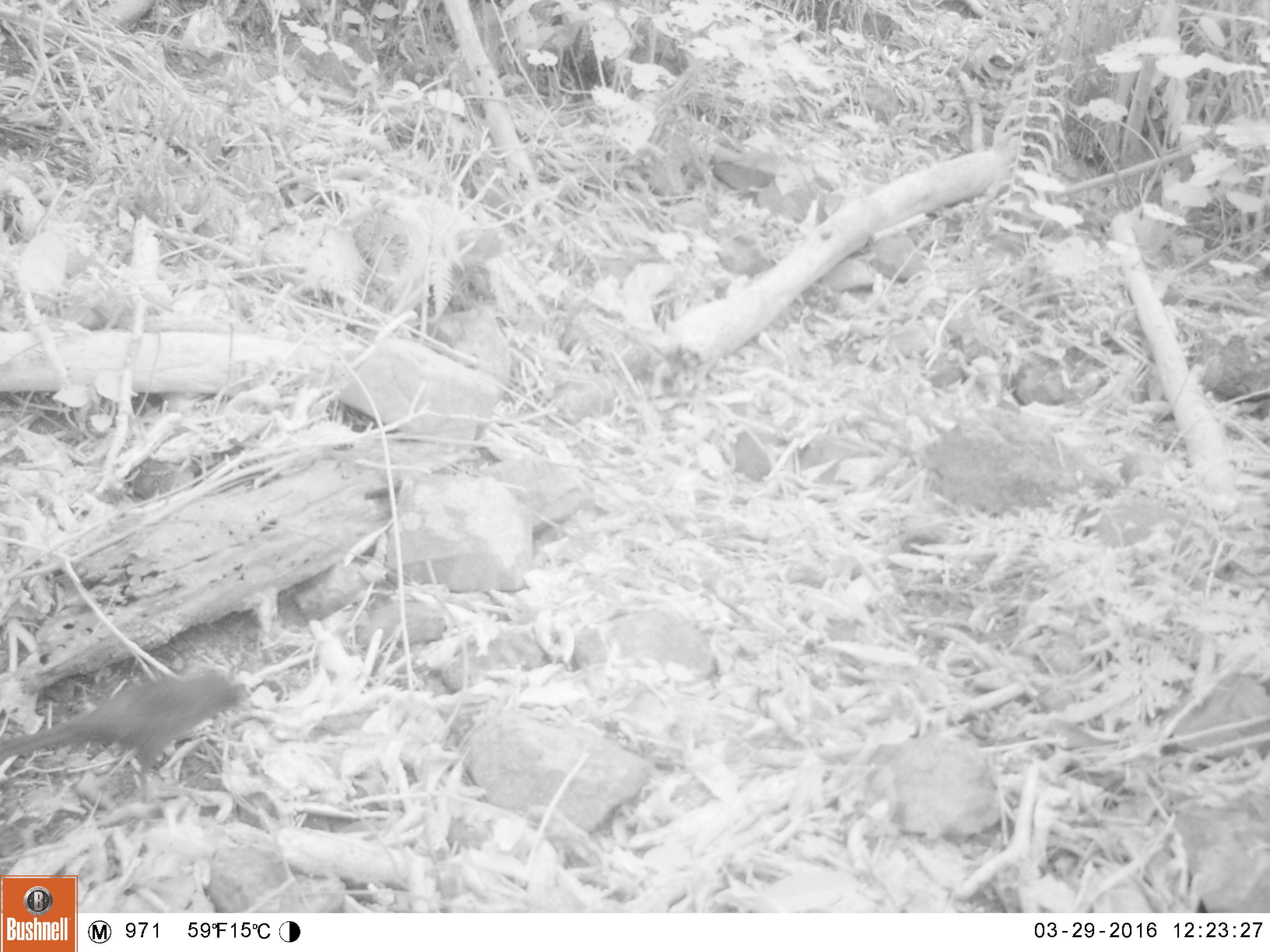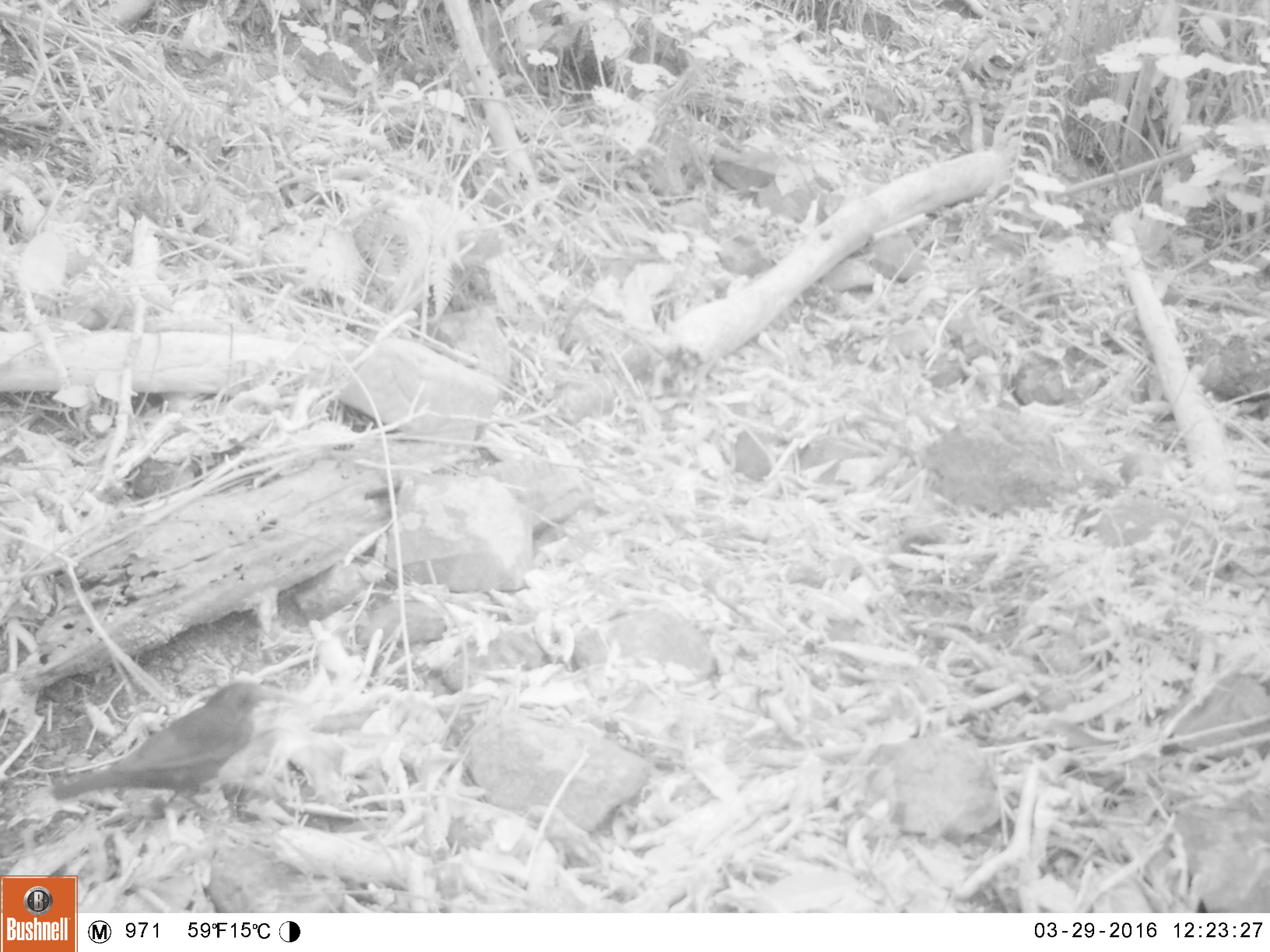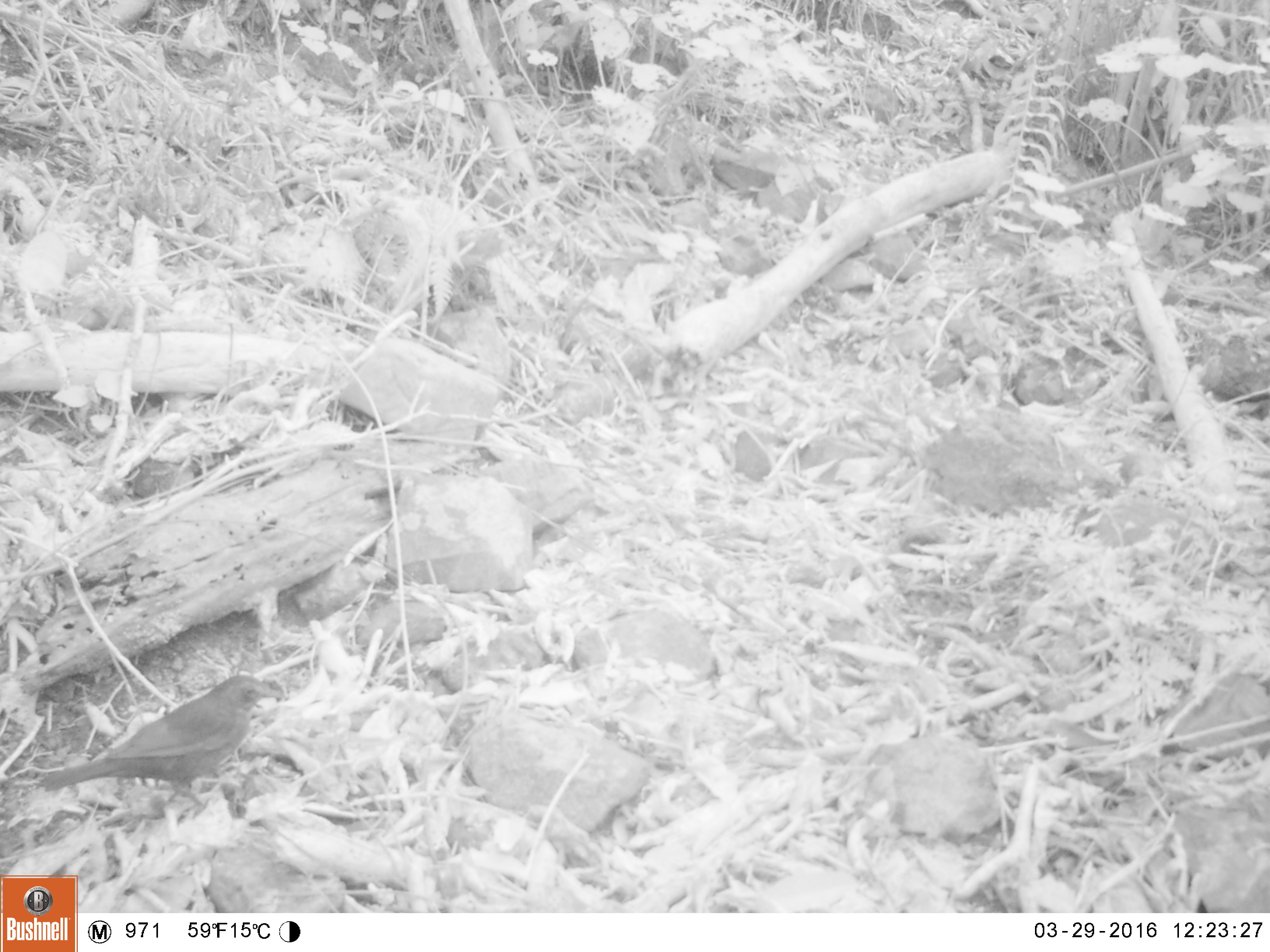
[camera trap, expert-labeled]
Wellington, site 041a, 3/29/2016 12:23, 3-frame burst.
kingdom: Animalia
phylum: Chordata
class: Aves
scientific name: Aves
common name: bird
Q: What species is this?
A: Bird (Aves).